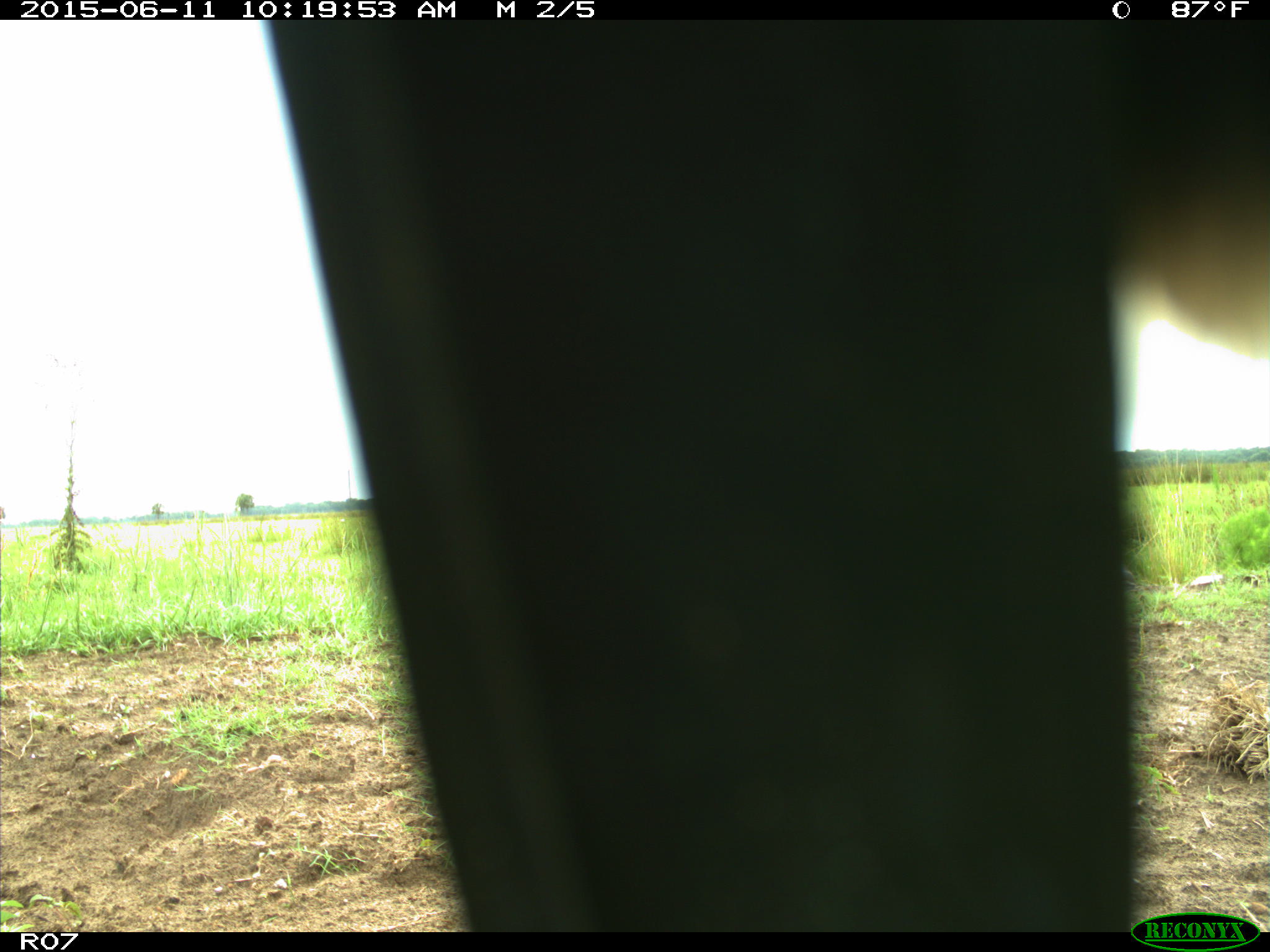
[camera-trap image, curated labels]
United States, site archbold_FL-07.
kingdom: Animalia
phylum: Chordata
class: Mammalia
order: Artiodactyla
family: Bovidae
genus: Bos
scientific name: Bos taurus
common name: domestic cow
Bos taurus (domestic cow).